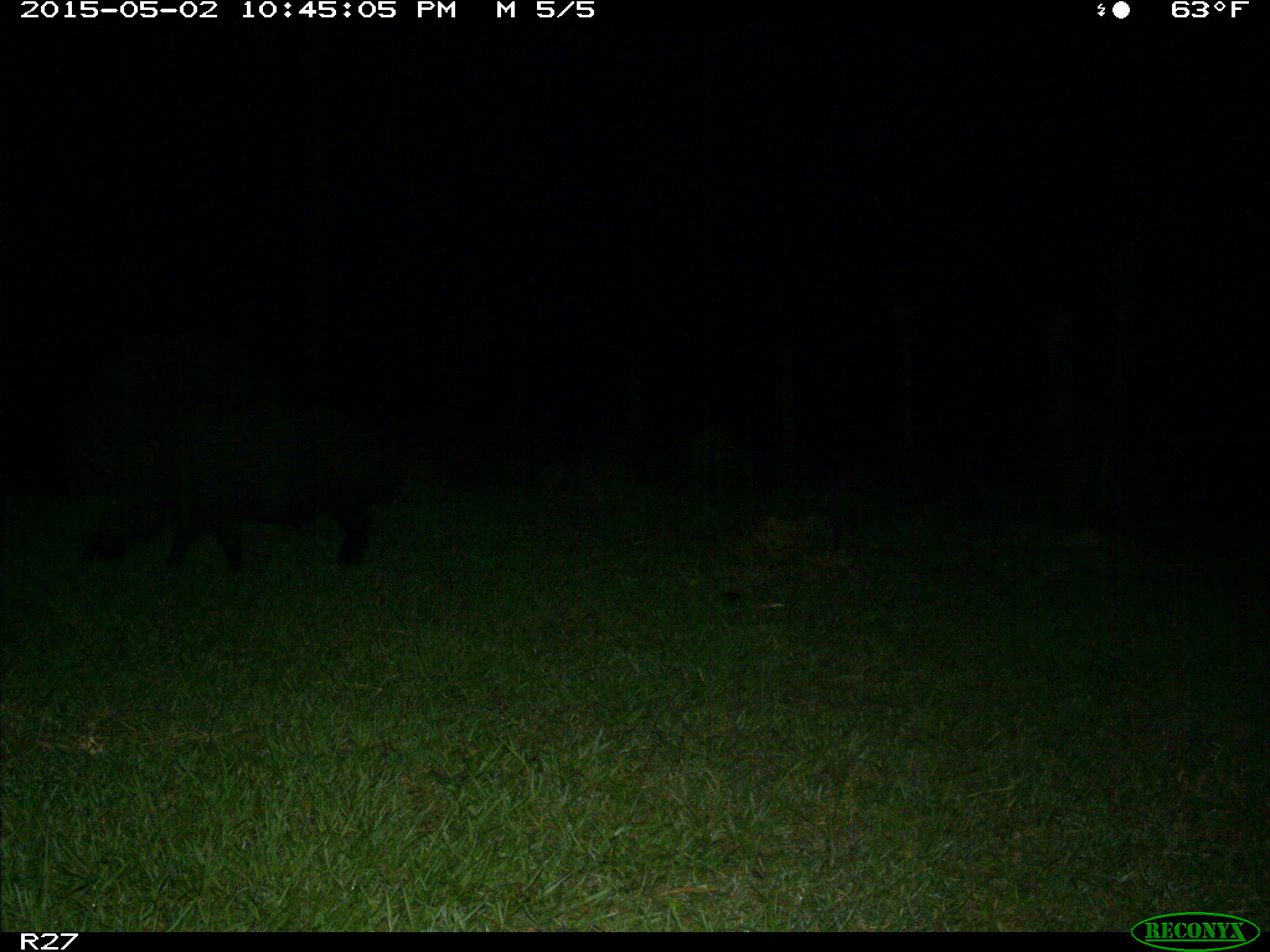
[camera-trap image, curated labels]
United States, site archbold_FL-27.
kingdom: Animalia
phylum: Chordata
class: Mammalia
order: Artiodactyla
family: Suidae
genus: Sus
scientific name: Sus scrofa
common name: wild boar